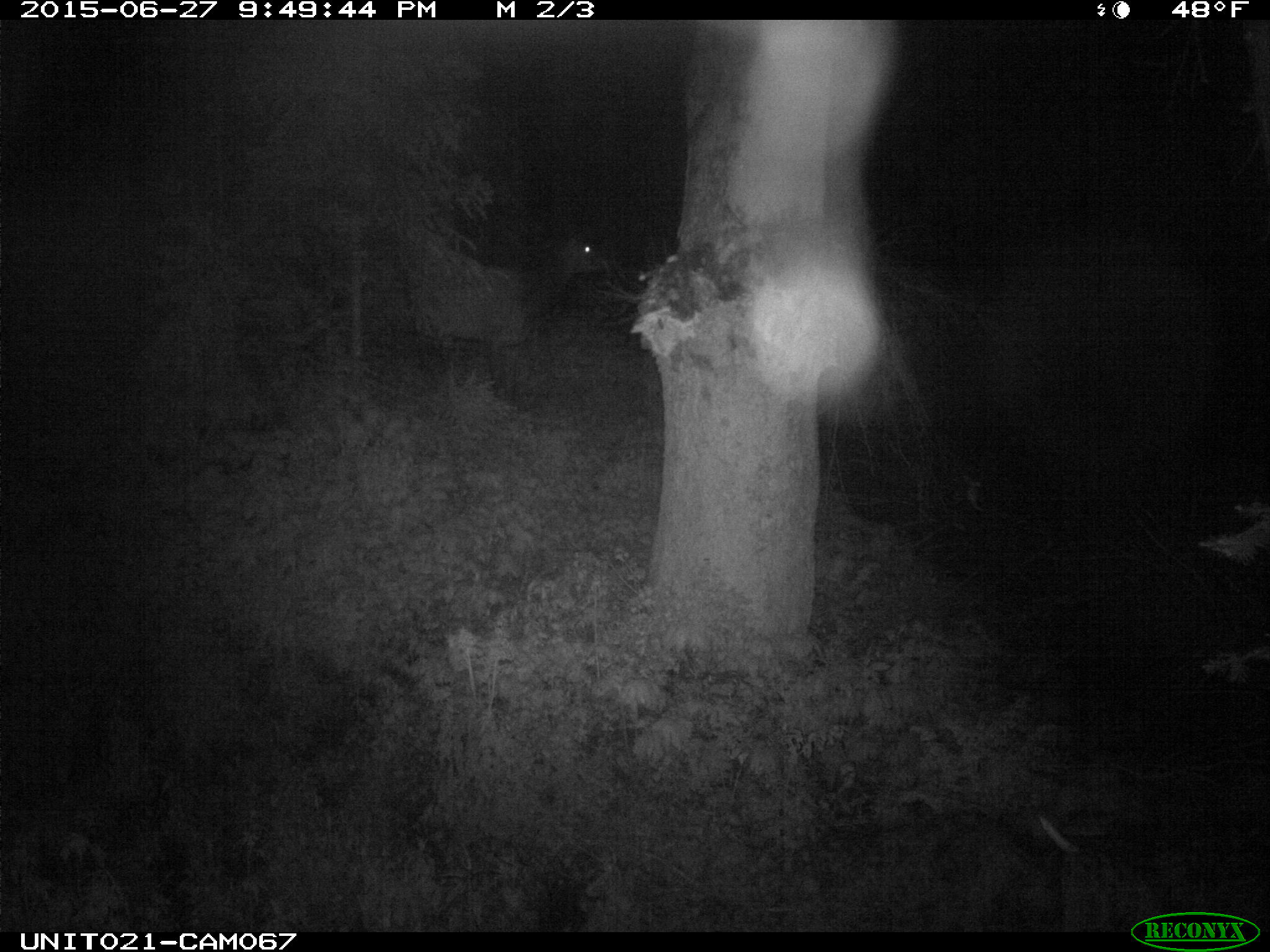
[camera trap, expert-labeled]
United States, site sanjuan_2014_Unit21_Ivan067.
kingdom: Animalia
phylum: Chordata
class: Mammalia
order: Artiodactyla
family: Cervidae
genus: Cervus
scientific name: Cervus elaphus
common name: red deer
Cervus elaphus (red deer).